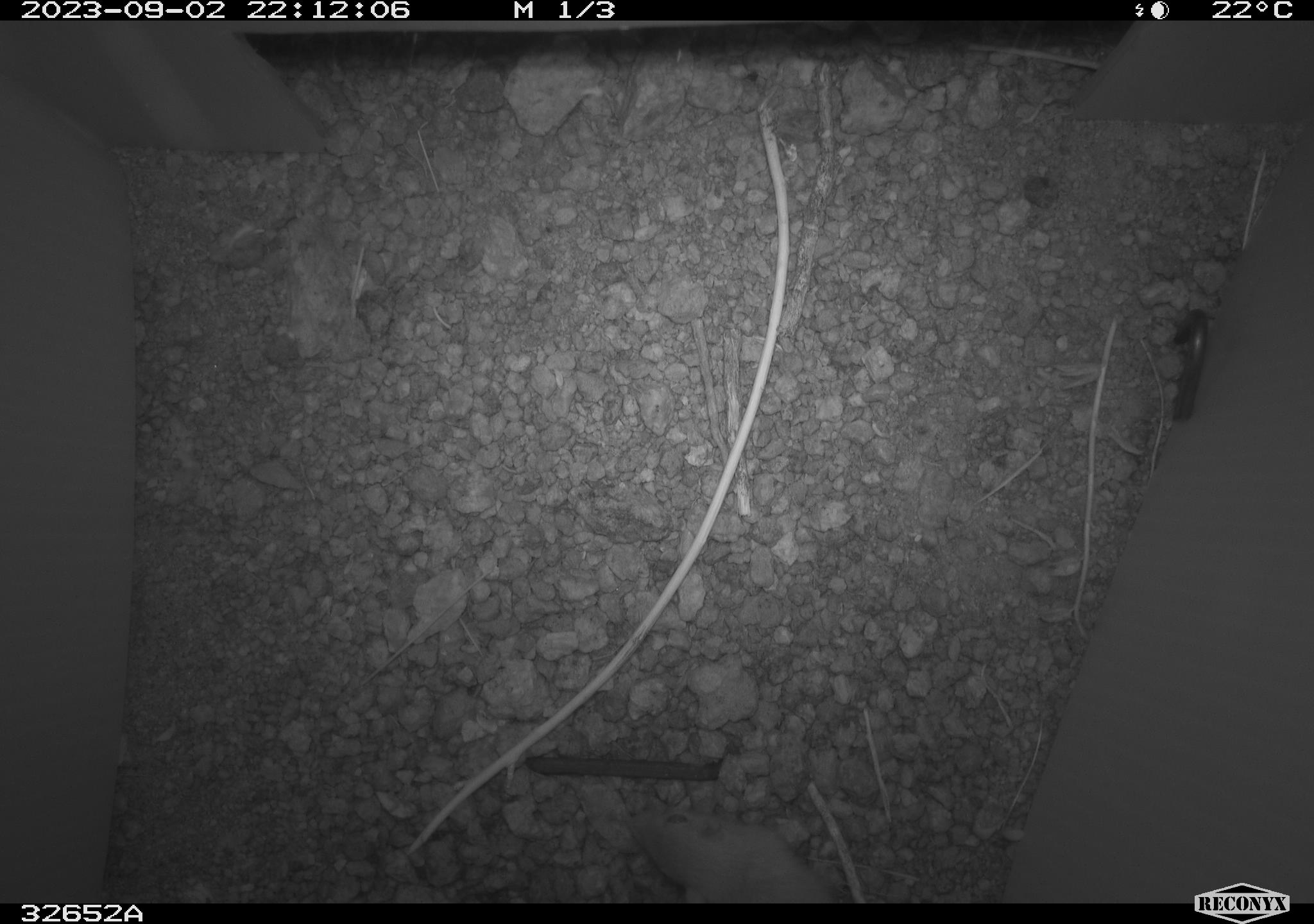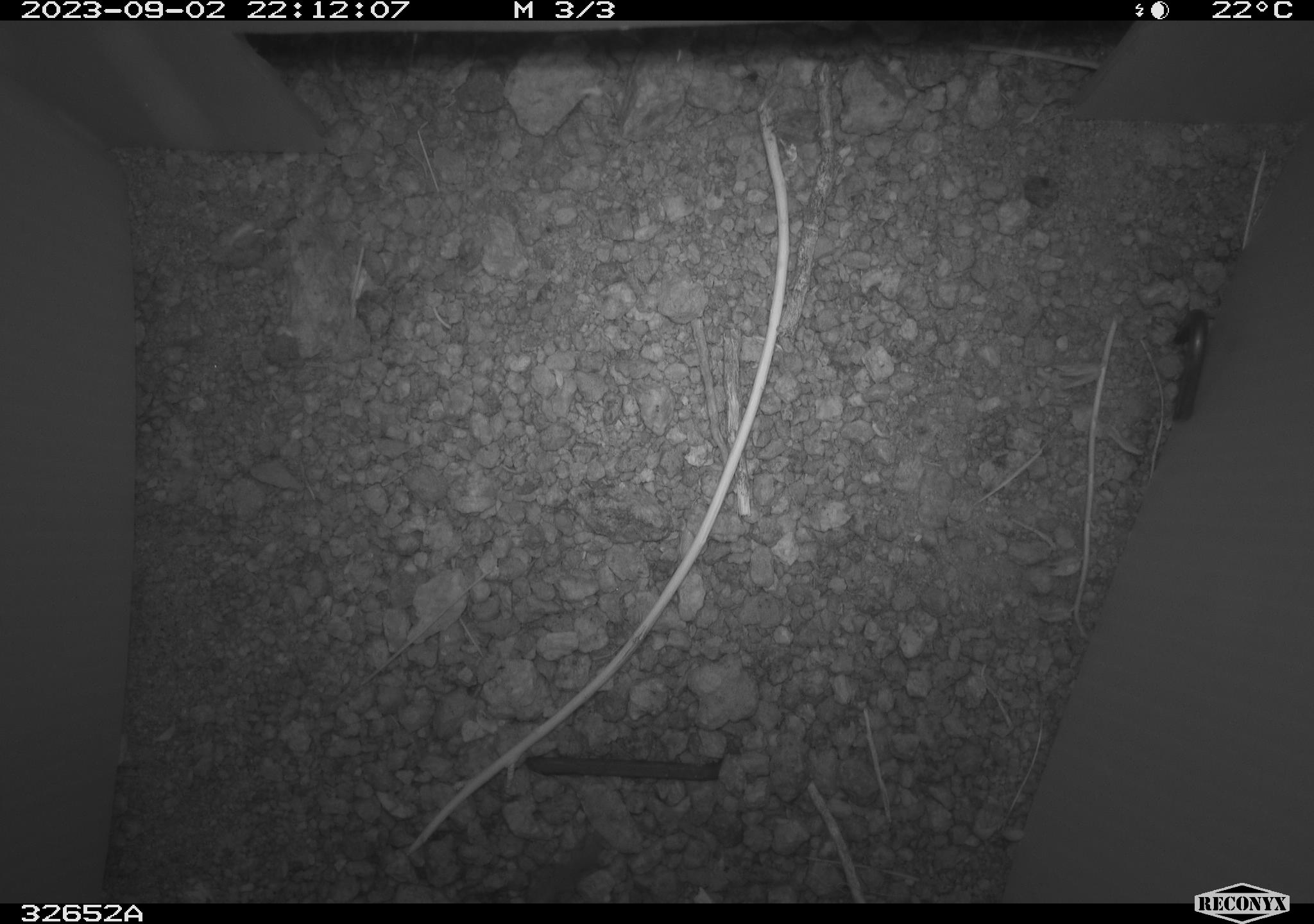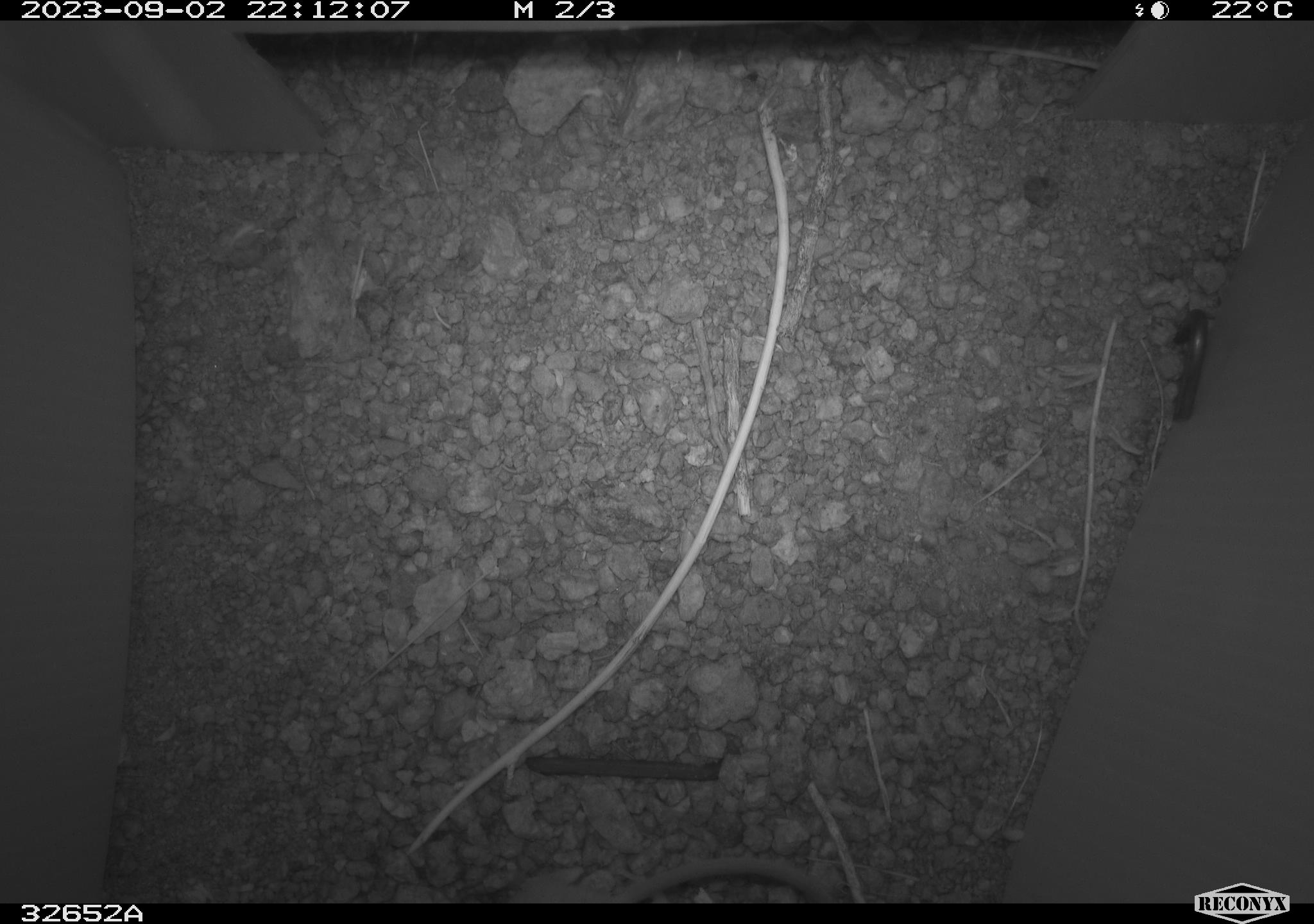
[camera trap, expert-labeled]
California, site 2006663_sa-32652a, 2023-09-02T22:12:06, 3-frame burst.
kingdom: Animalia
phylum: Chordata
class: Mammalia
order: Rodentia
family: Heteromyidae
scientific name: Heteromyidae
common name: kangaroo rats and pocket mice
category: heteromyidae family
Heteromyidae family (kangaroo rats and pocket mice) (Heteromyidae).